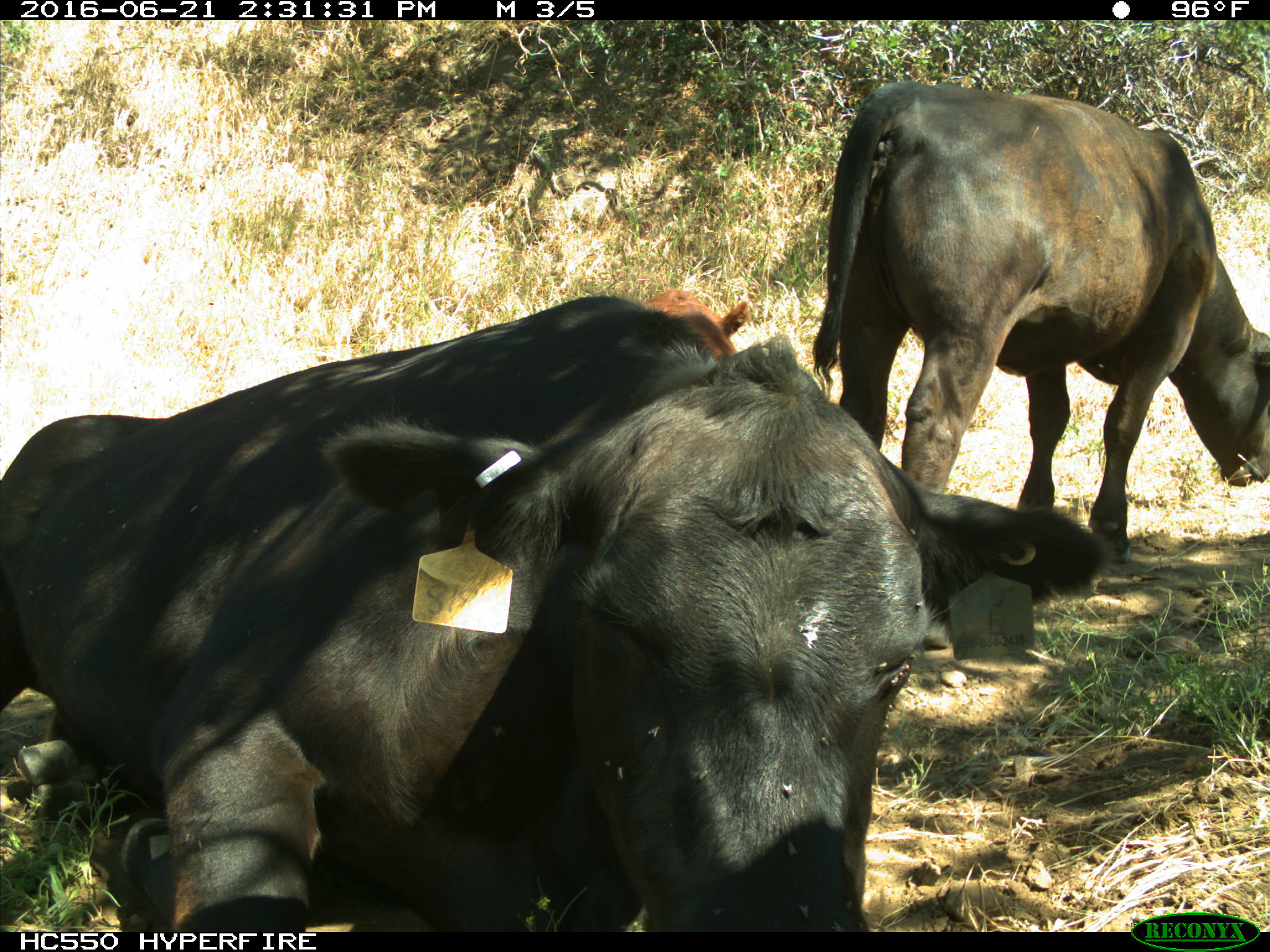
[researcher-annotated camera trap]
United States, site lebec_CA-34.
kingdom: Animalia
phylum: Chordata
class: Mammalia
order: Artiodactyla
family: Bovidae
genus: Bos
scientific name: Bos taurus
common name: domestic cow